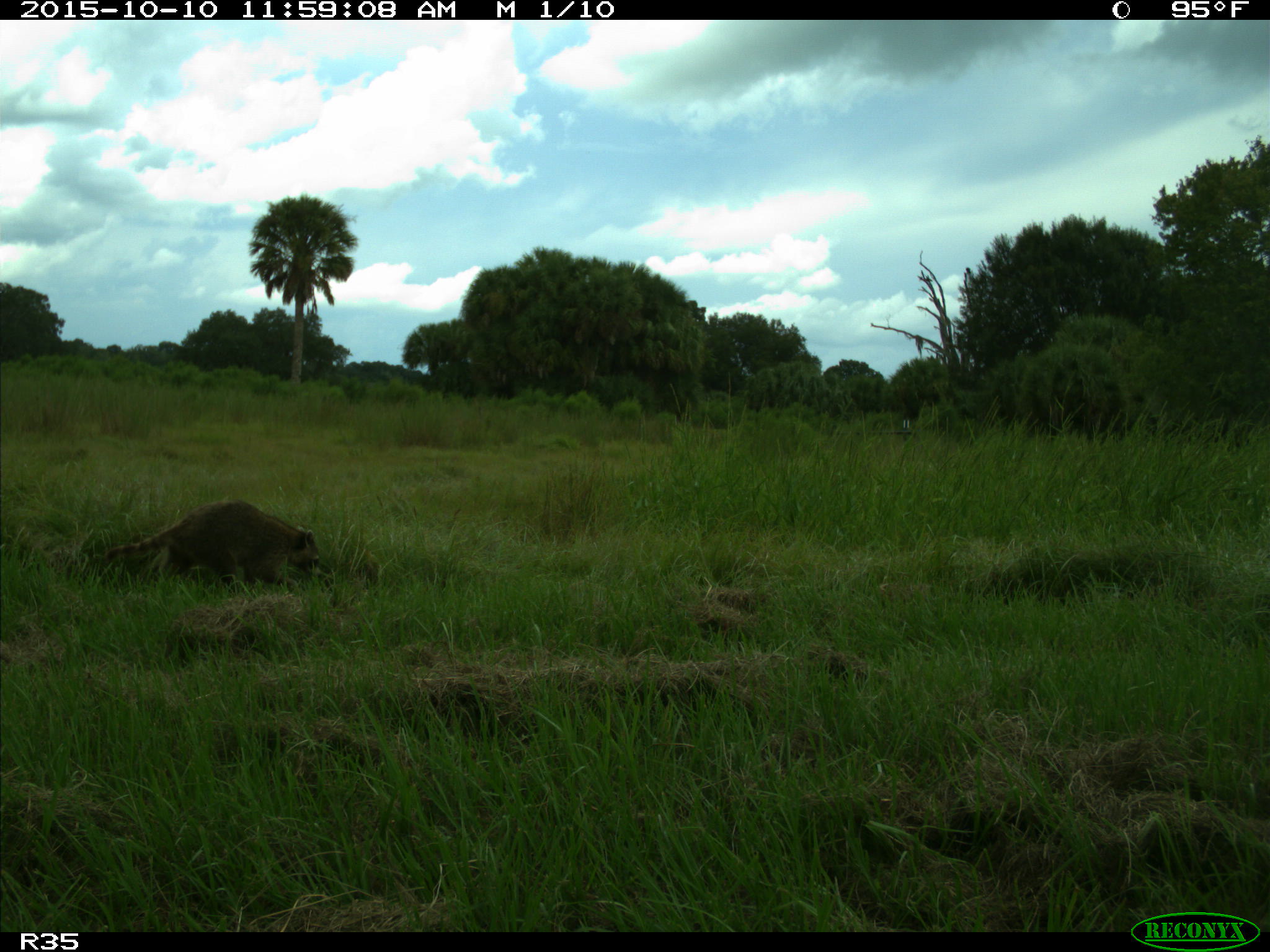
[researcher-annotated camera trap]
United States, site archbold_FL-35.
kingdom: Animalia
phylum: Chordata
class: Mammalia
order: Carnivora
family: Procyonidae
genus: Procyon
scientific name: Procyon lotor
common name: common raccoon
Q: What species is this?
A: Procyon lotor (common raccoon).